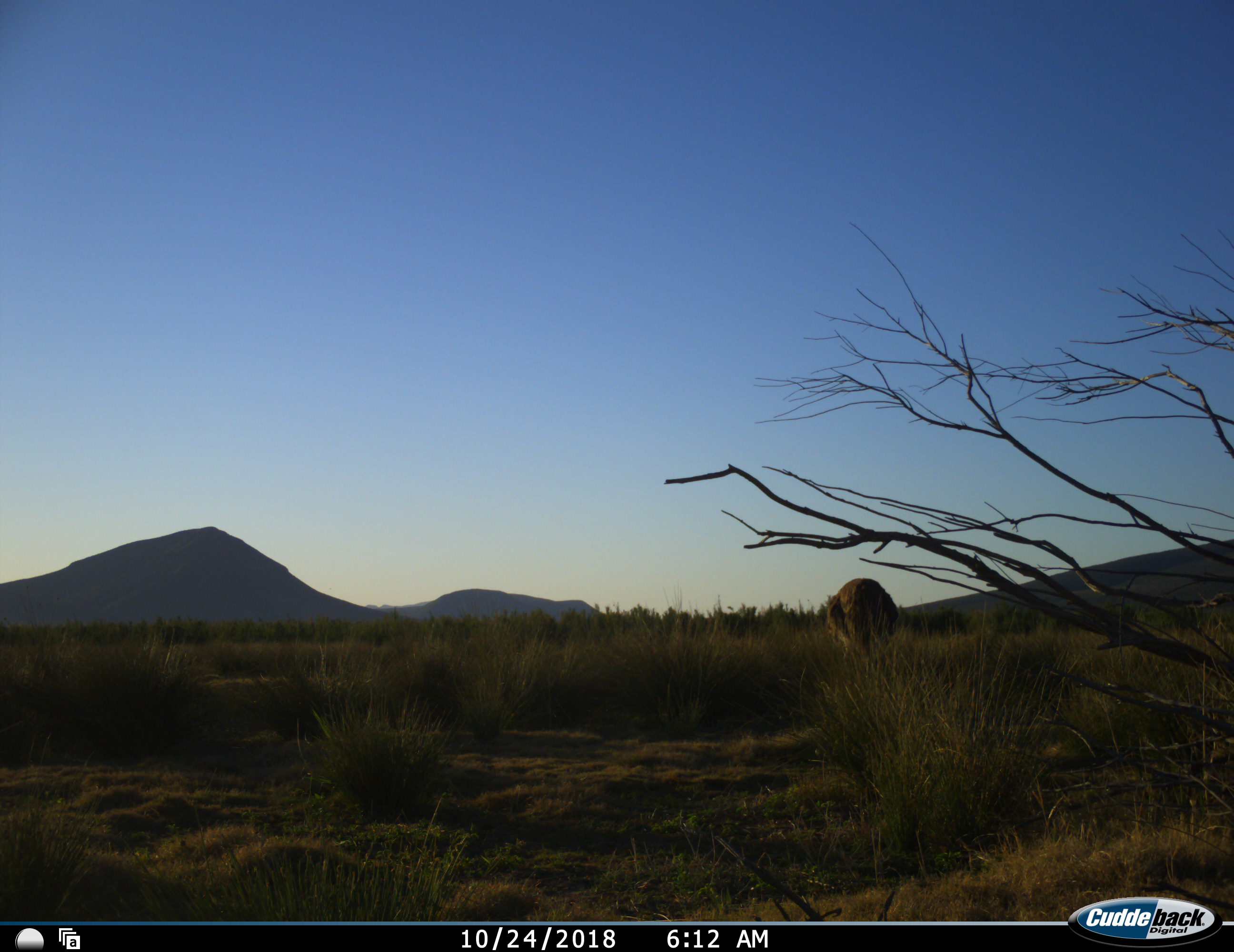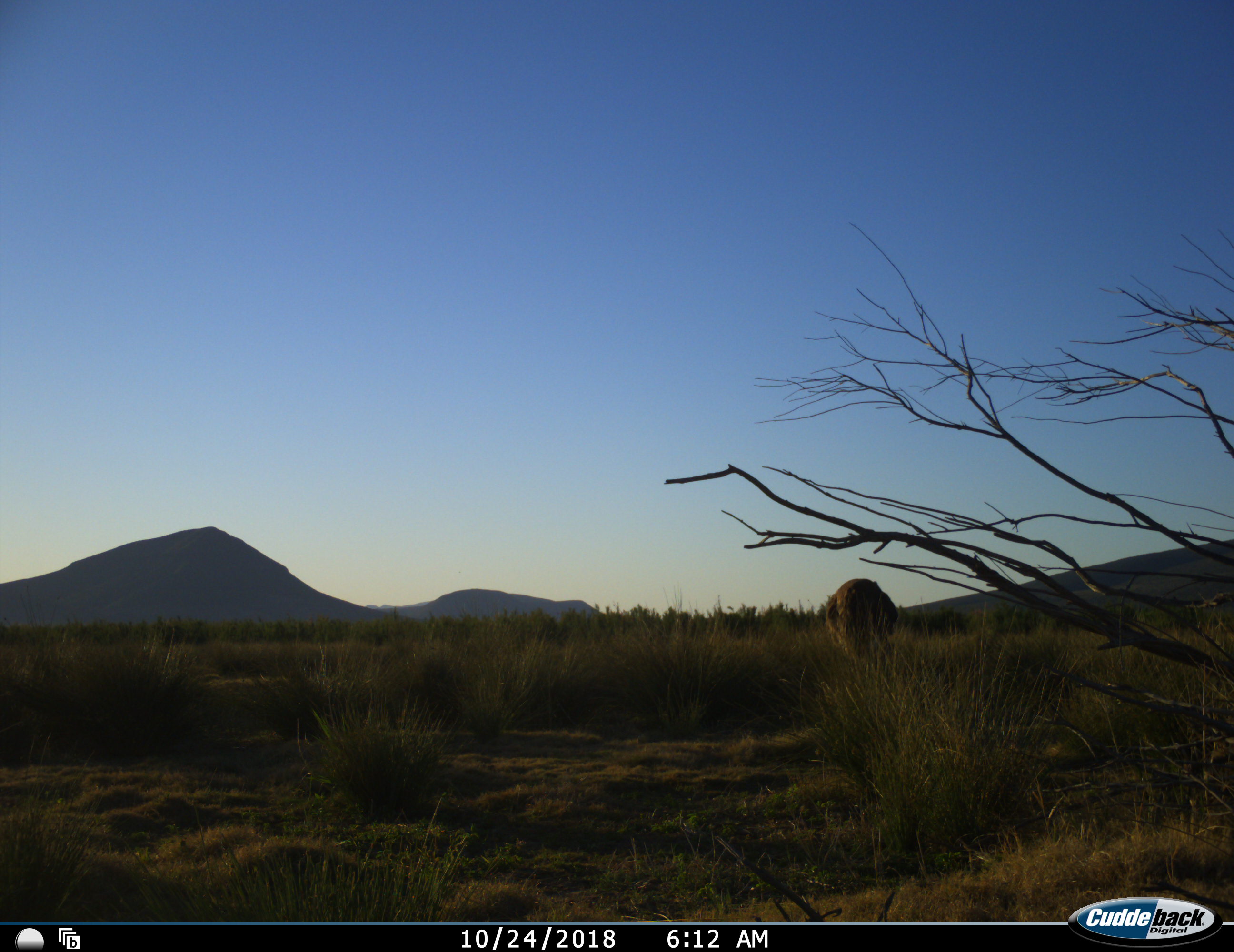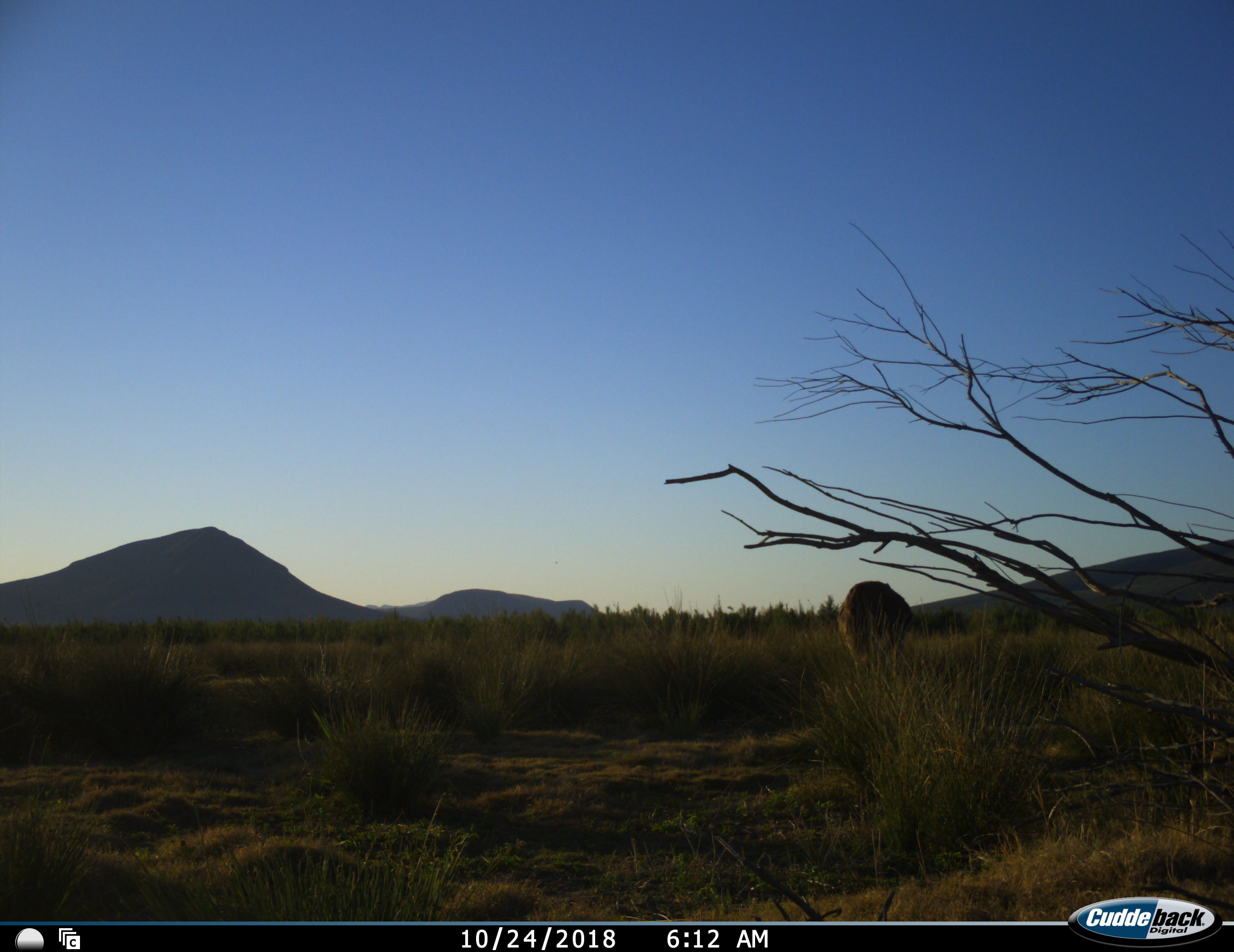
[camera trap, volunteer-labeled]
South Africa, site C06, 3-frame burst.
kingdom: Animalia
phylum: Chordata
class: Aves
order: Struthioniformes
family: Struthionidae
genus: Struthio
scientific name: Struthio camelus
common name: ostrich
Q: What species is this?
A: Ostrich (Struthio camelus).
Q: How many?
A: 1.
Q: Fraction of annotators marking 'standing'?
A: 30%.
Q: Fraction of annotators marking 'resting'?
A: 0%.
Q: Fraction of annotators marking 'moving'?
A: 0%.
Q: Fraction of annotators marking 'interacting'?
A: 0%.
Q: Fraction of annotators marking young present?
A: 0%.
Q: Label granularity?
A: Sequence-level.